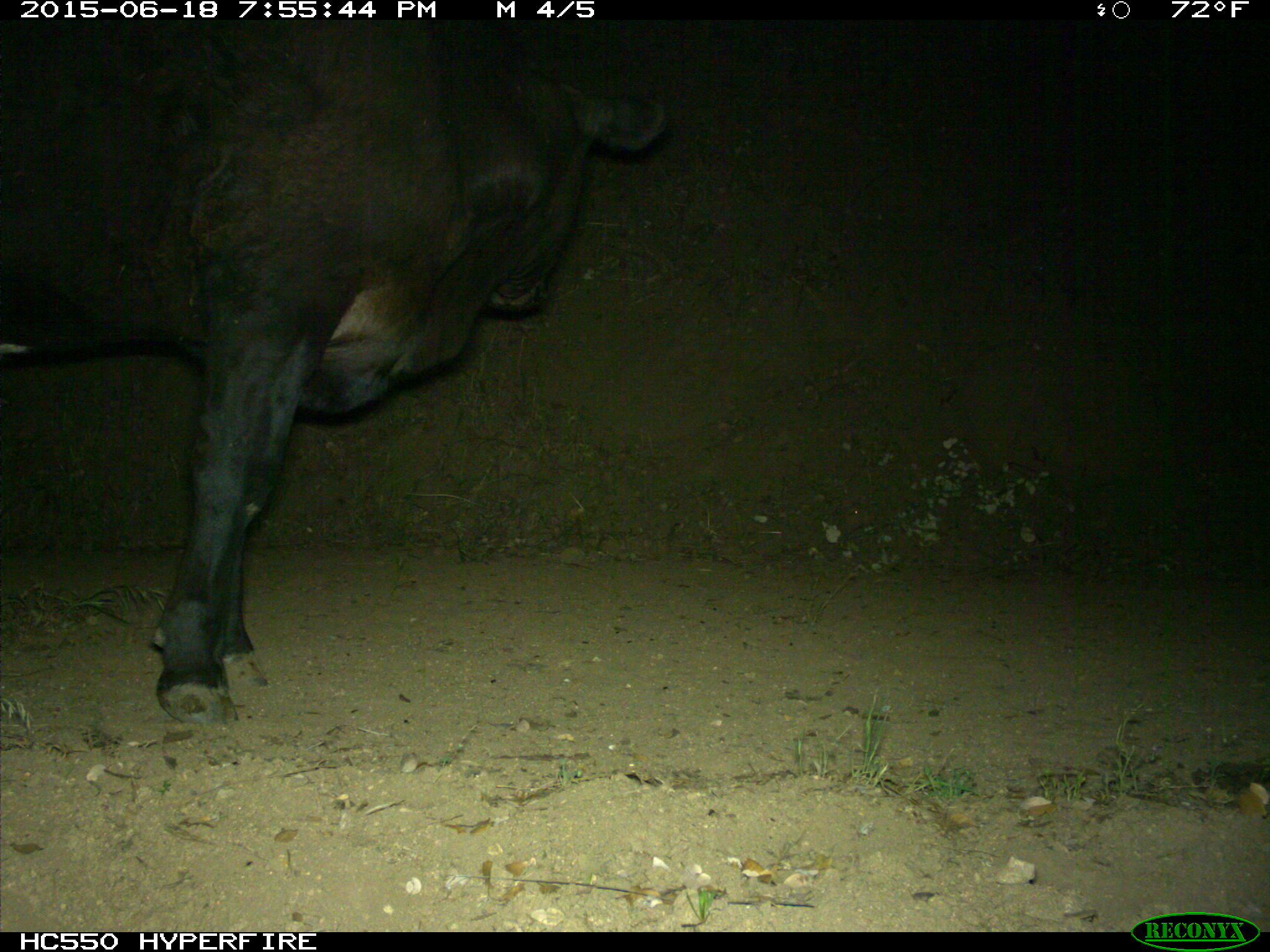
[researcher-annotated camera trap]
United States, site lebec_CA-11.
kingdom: Animalia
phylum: Chordata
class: Mammalia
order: Artiodactyla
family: Bovidae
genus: Bos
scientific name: Bos taurus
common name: domestic cow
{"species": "Bos taurus (domestic cow)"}